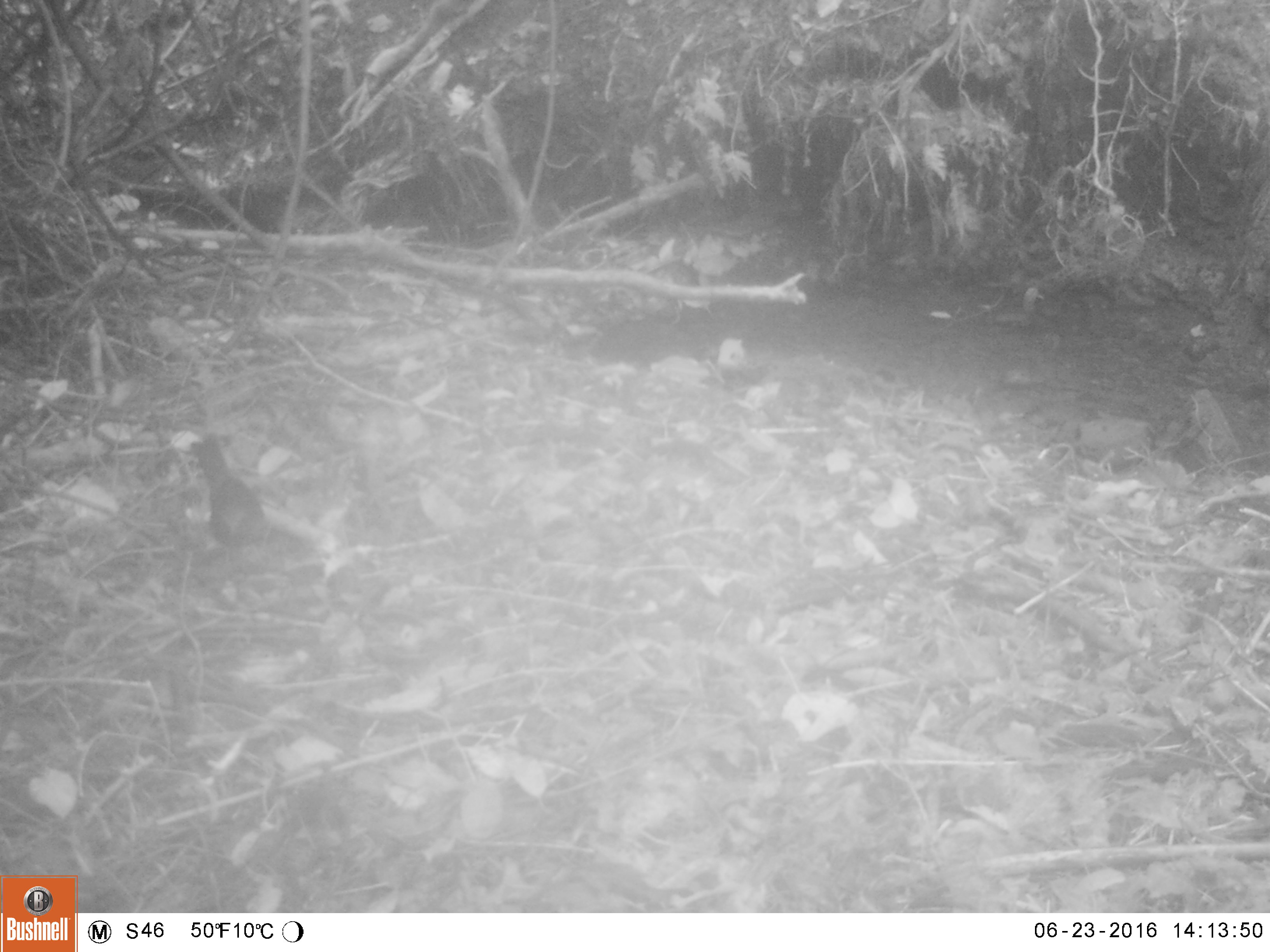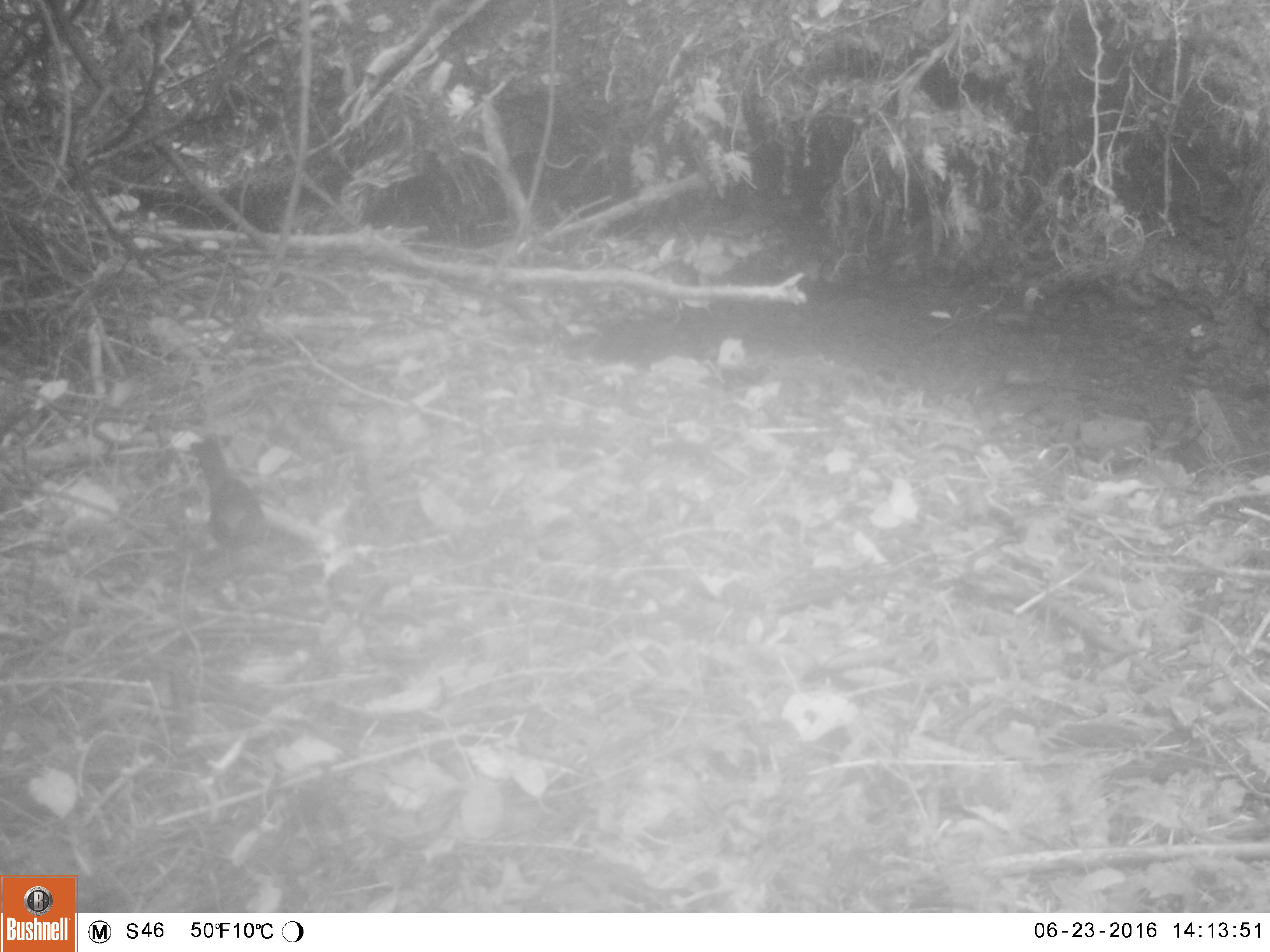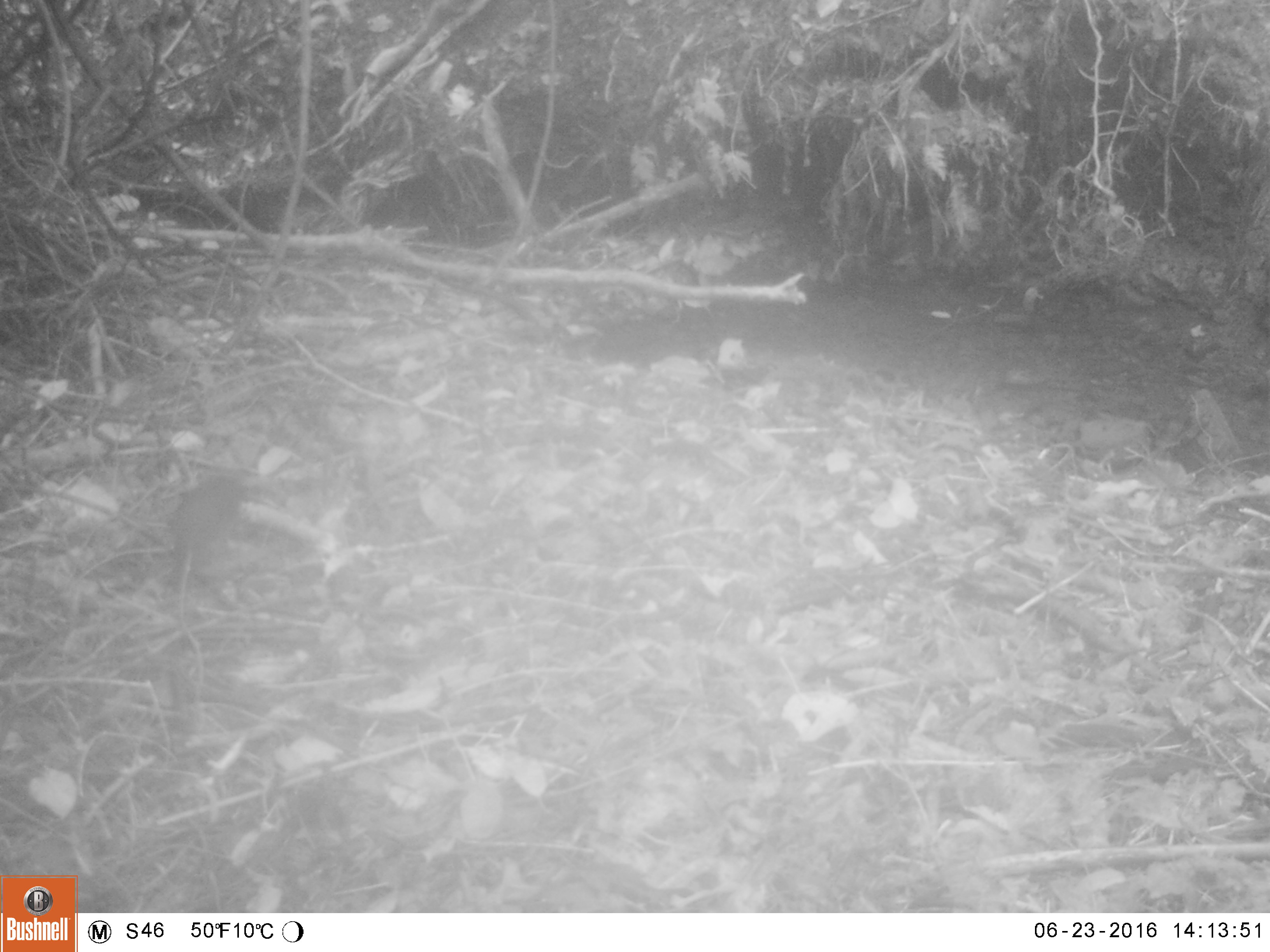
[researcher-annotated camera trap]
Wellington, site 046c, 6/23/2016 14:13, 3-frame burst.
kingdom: Animalia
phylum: Chordata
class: Aves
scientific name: Aves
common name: bird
Bird (Aves).